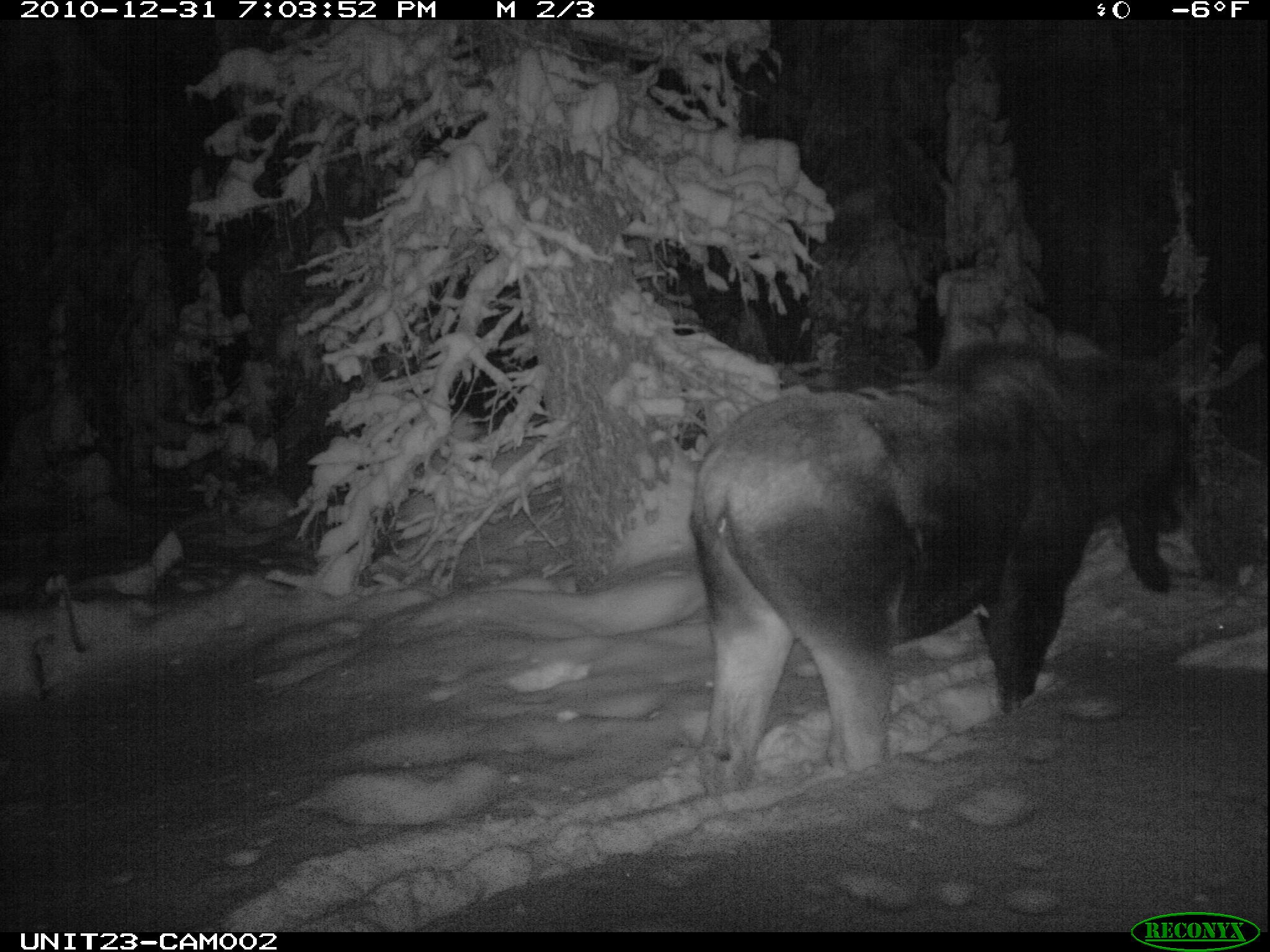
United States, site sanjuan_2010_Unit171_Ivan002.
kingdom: Animalia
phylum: Chordata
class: Mammalia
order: Artiodactyla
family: Cervidae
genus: Alces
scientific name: Alces alces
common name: moose